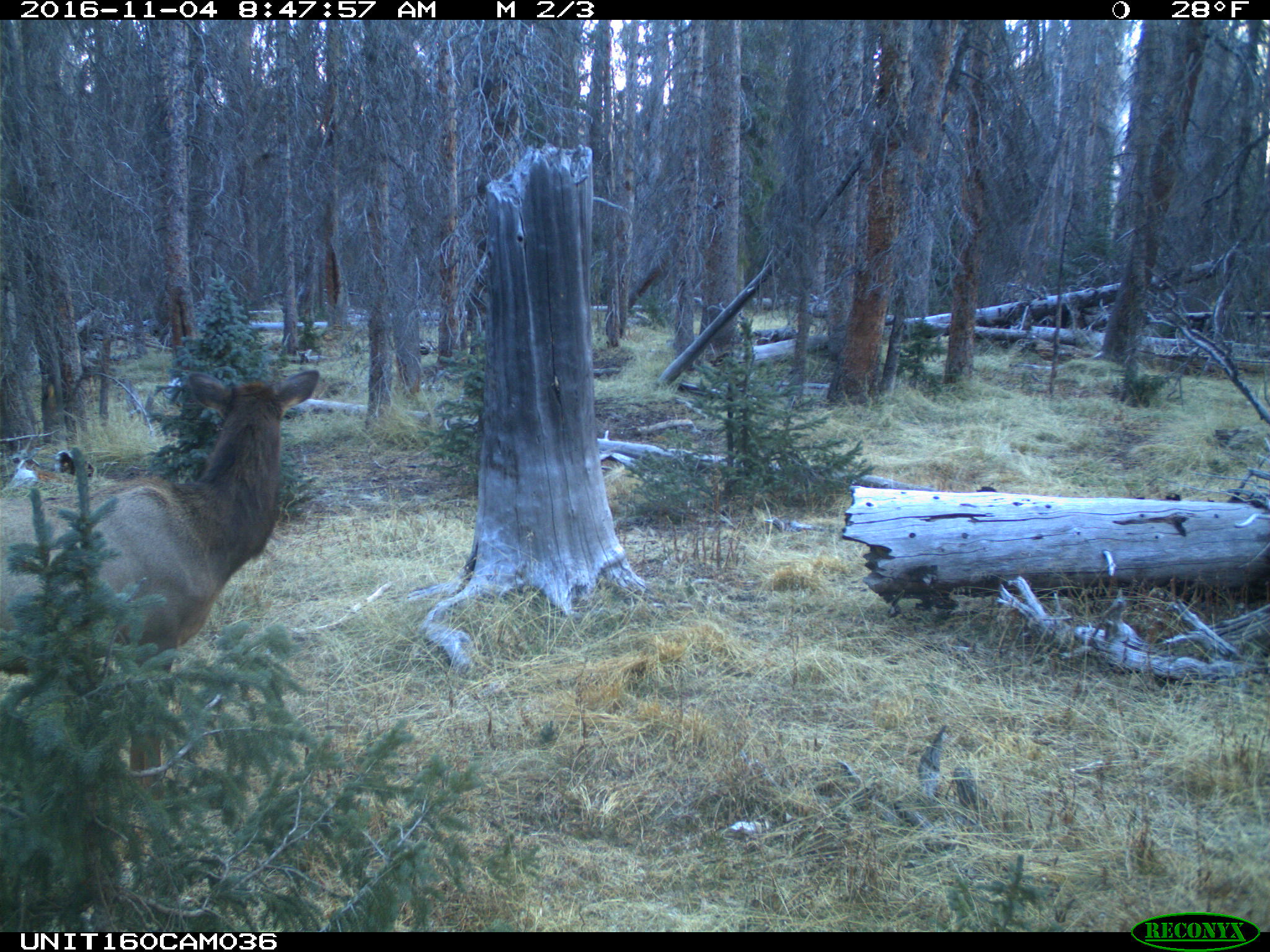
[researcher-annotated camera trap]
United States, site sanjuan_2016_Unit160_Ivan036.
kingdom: Animalia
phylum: Chordata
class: Mammalia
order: Artiodactyla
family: Cervidae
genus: Cervus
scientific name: Cervus elaphus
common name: red deer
Cervus elaphus (red deer).